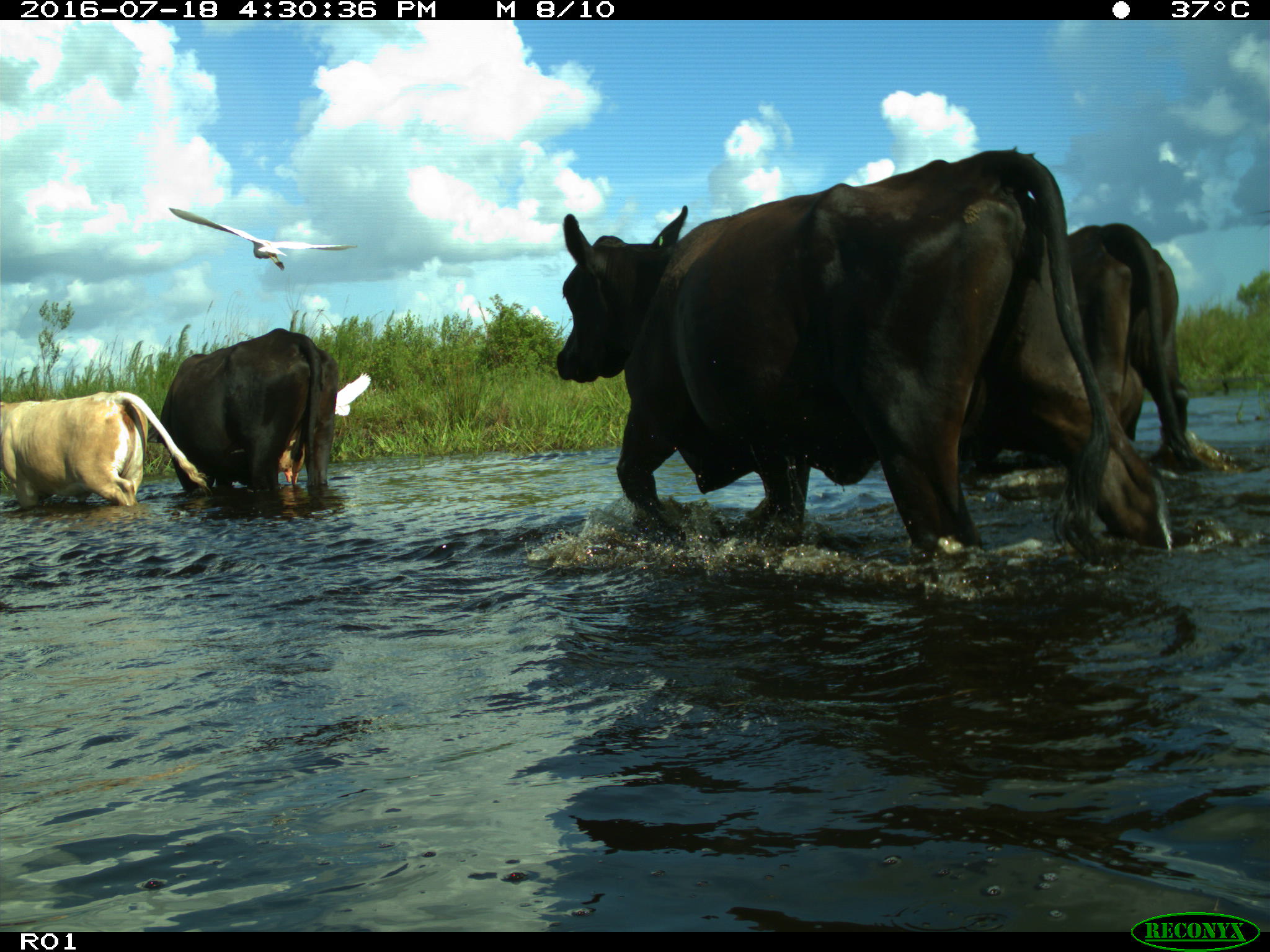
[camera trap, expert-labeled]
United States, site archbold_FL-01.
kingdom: Animalia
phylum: Chordata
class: Mammalia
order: Artiodactyla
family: Bovidae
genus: Bos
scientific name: Bos taurus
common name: domestic cow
Bos taurus (domestic cow).